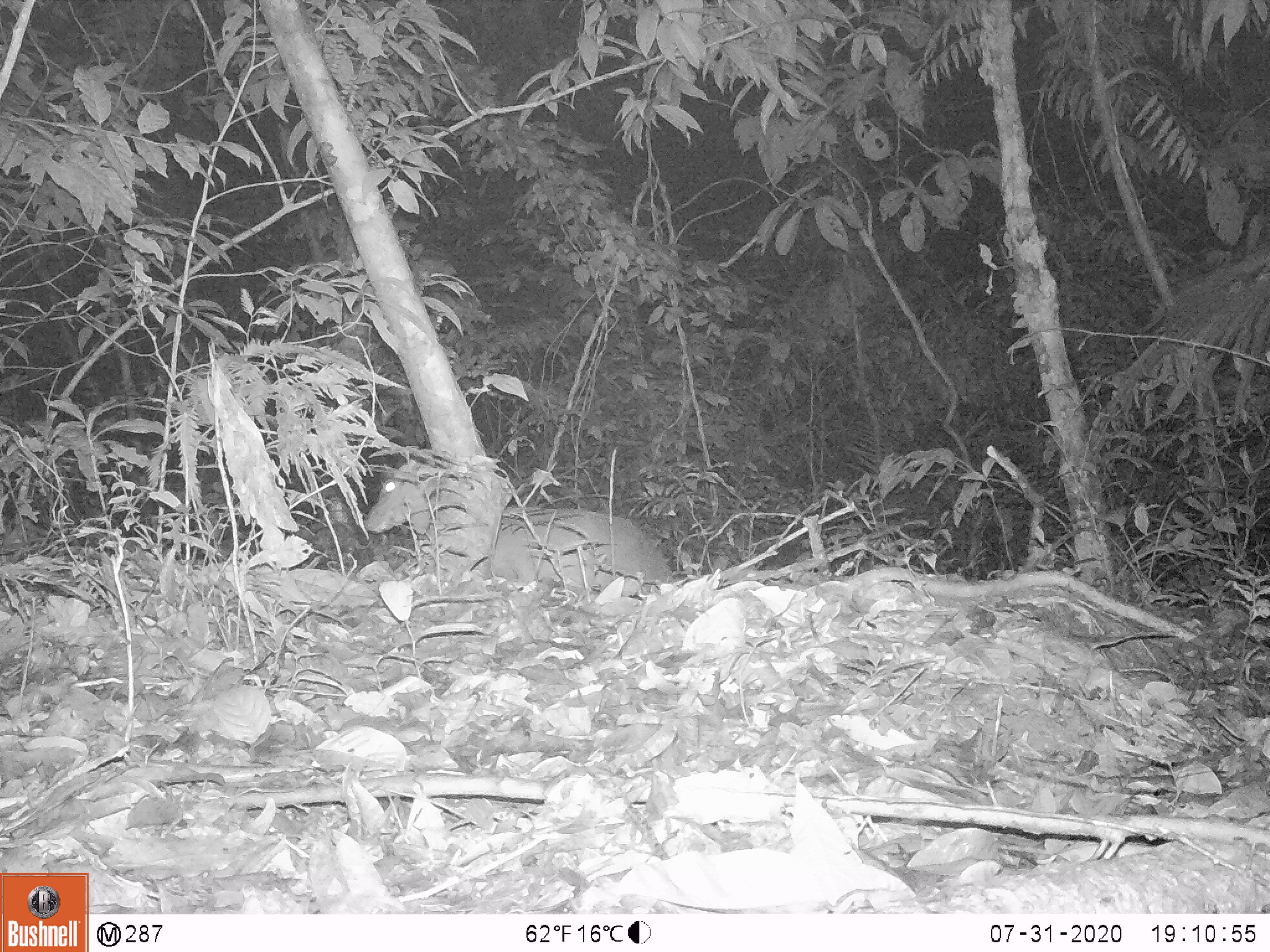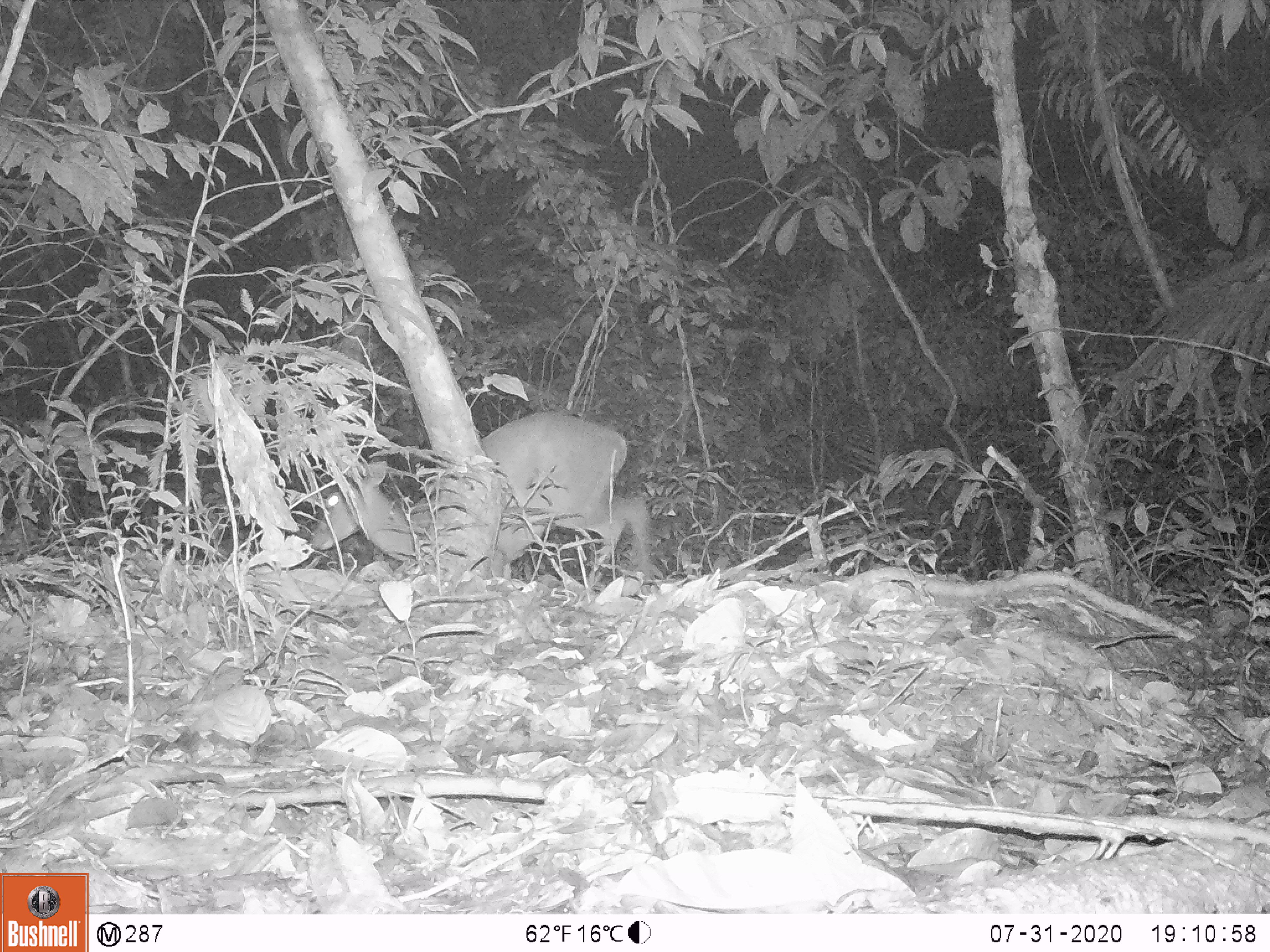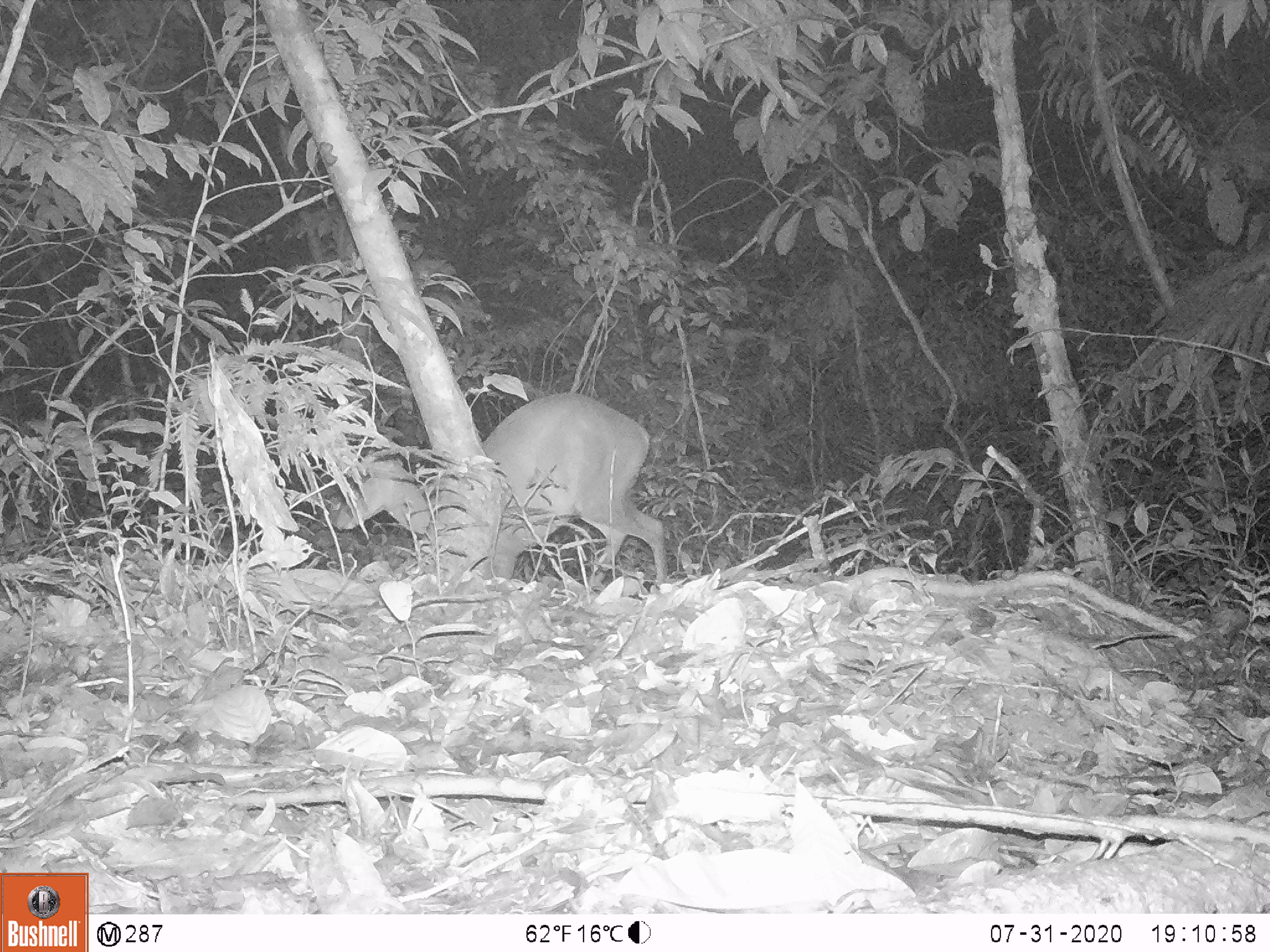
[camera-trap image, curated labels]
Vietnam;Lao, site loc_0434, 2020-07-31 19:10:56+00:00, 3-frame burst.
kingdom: Animalia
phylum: Chordata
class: Mammalia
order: Artiodactyla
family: Cervidae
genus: Muntiacus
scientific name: Muntiacus rooseveltorum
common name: roosevelt's muntjac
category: roosevelts muntjac group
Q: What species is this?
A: Roosevelts muntjac group (roosevelt's muntjac) (Muntiacus rooseveltorum).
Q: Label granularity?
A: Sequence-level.